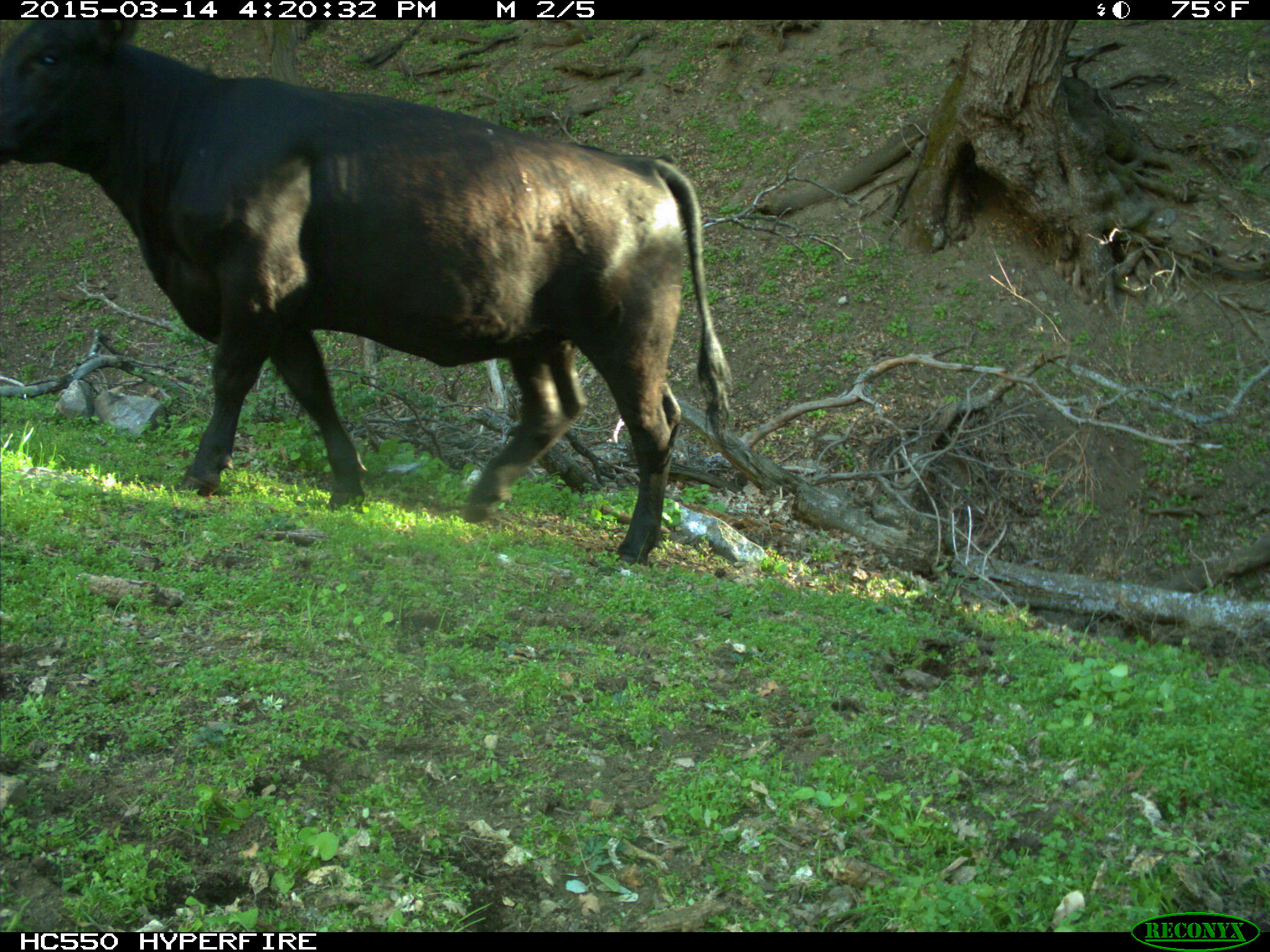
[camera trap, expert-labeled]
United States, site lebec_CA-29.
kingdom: Animalia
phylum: Chordata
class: Mammalia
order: Artiodactyla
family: Bovidae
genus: Bos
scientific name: Bos taurus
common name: domestic cow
Bos taurus (domestic cow).